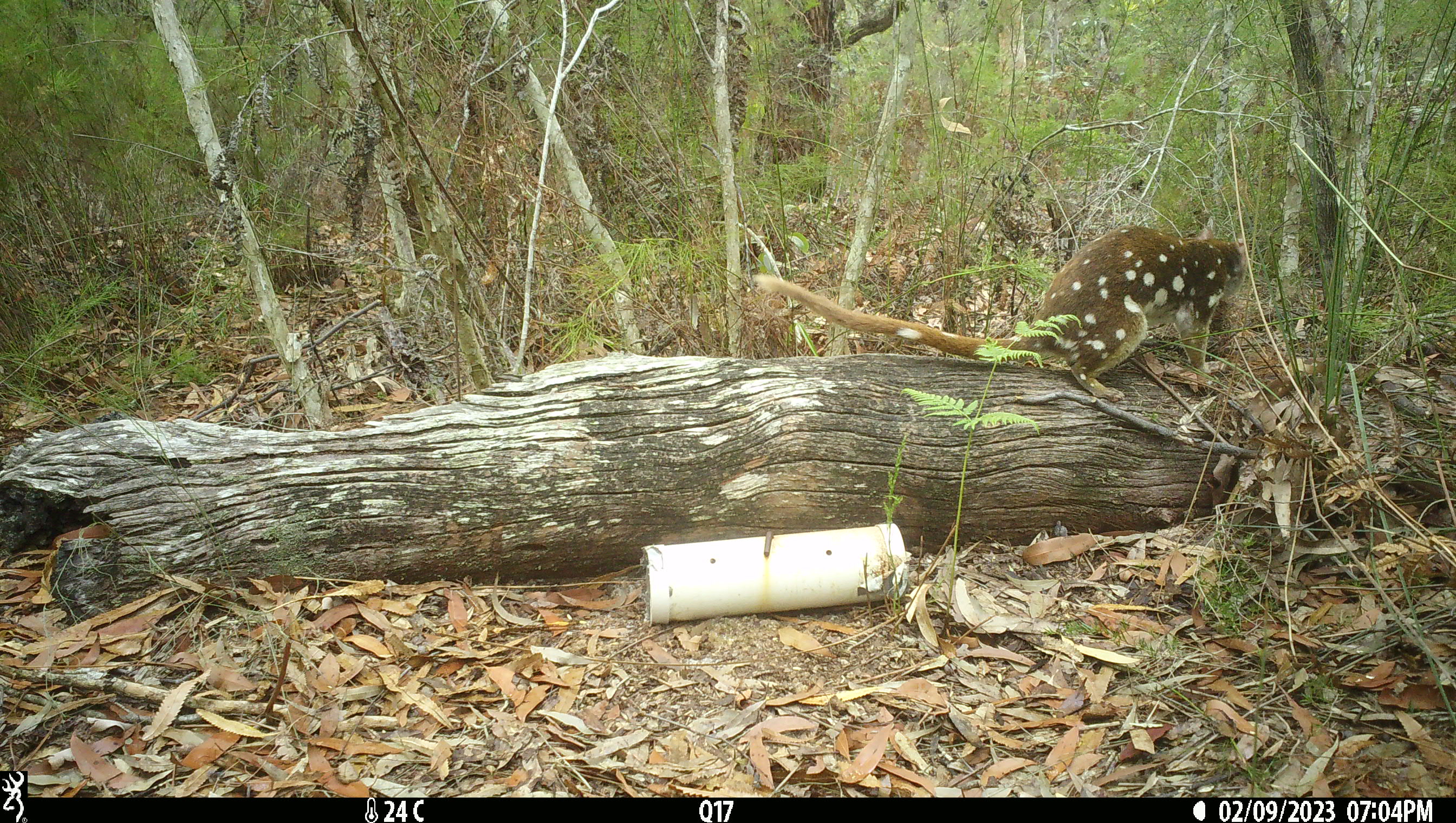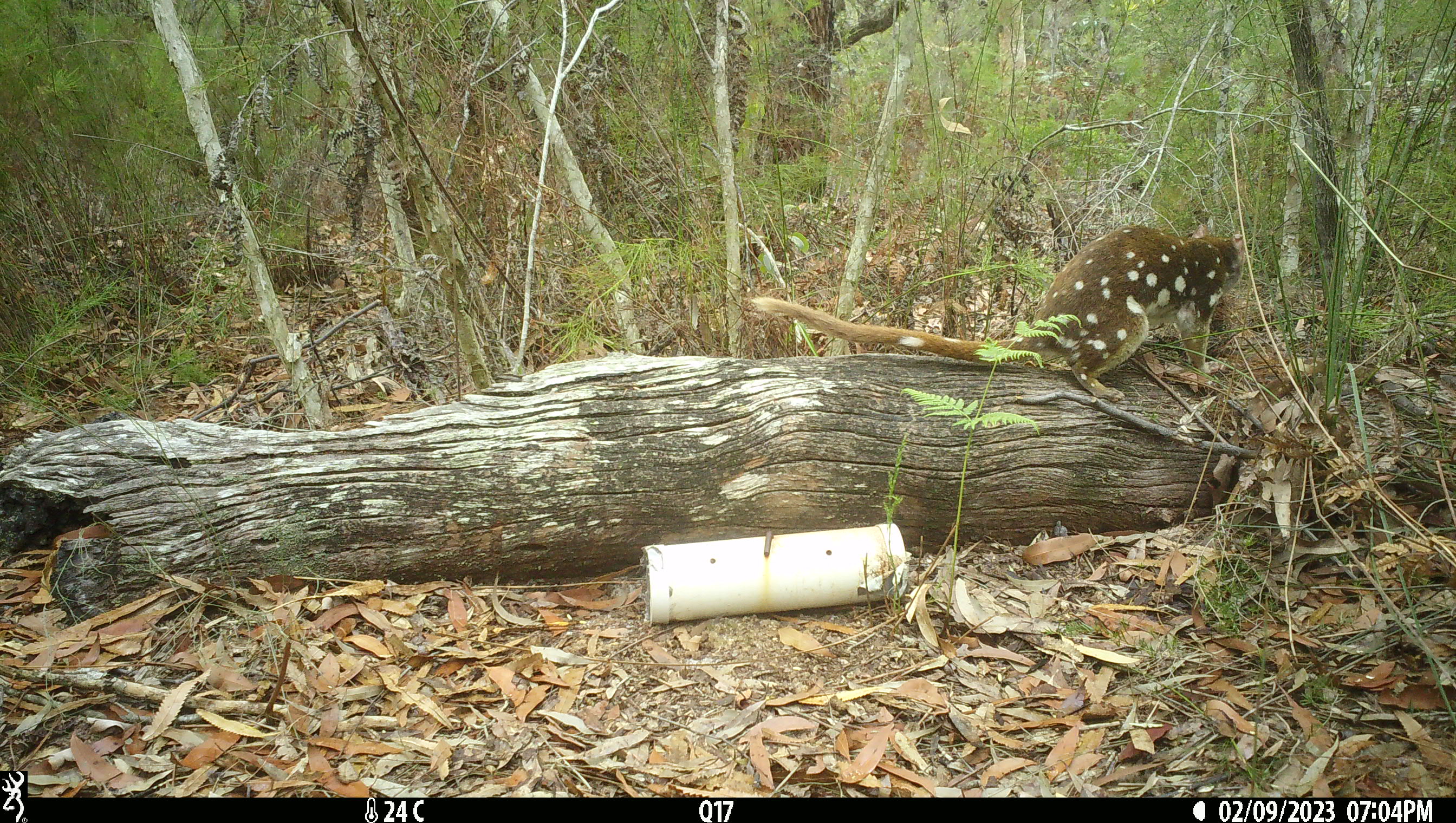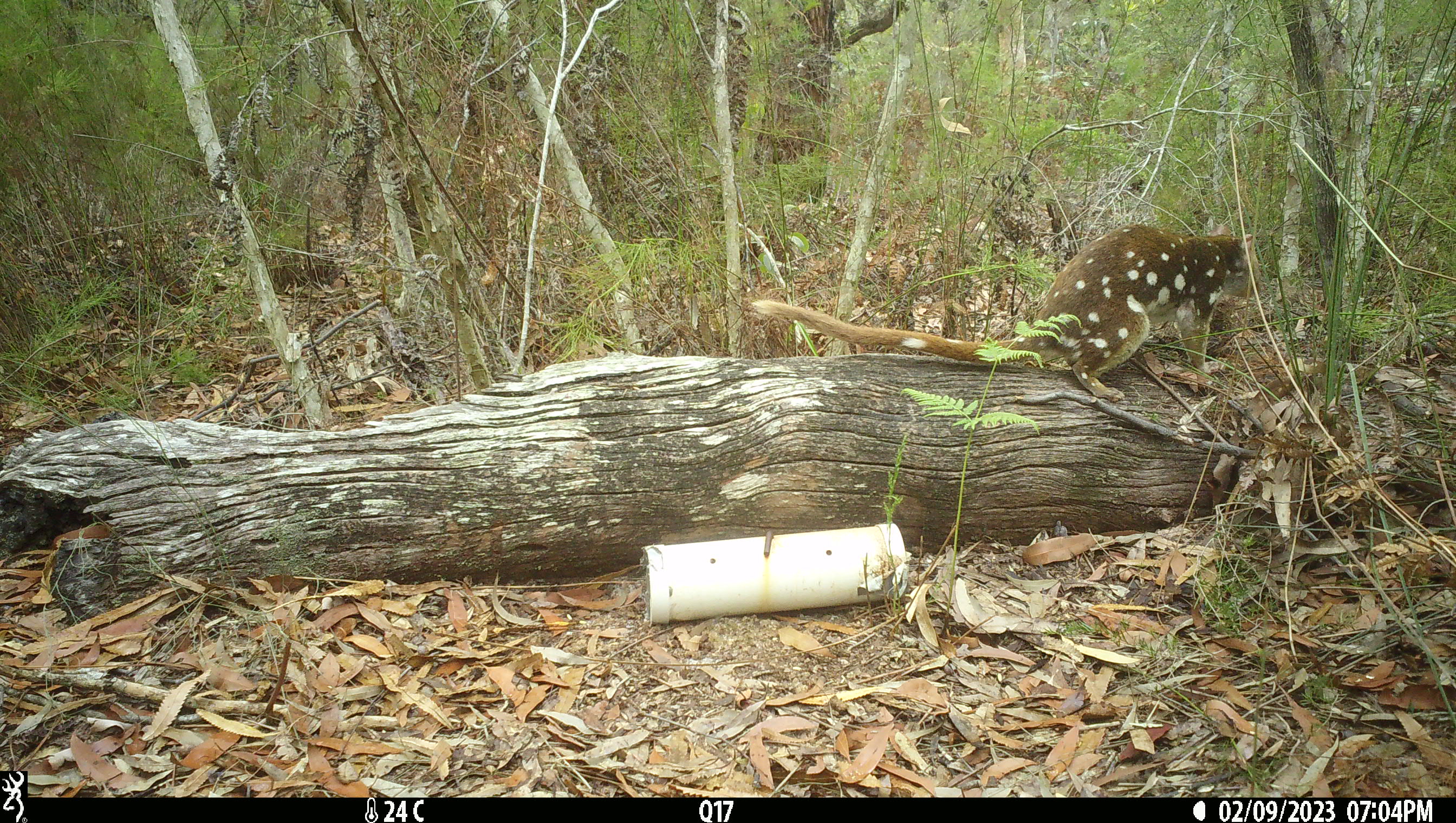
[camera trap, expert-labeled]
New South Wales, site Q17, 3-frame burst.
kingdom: Animalia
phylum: Chordata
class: Mammalia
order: Dasyuromorphia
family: Dasyuridae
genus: Dasyurus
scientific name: Dasyurus maculatus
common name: spotted-tailed quoll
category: quoll